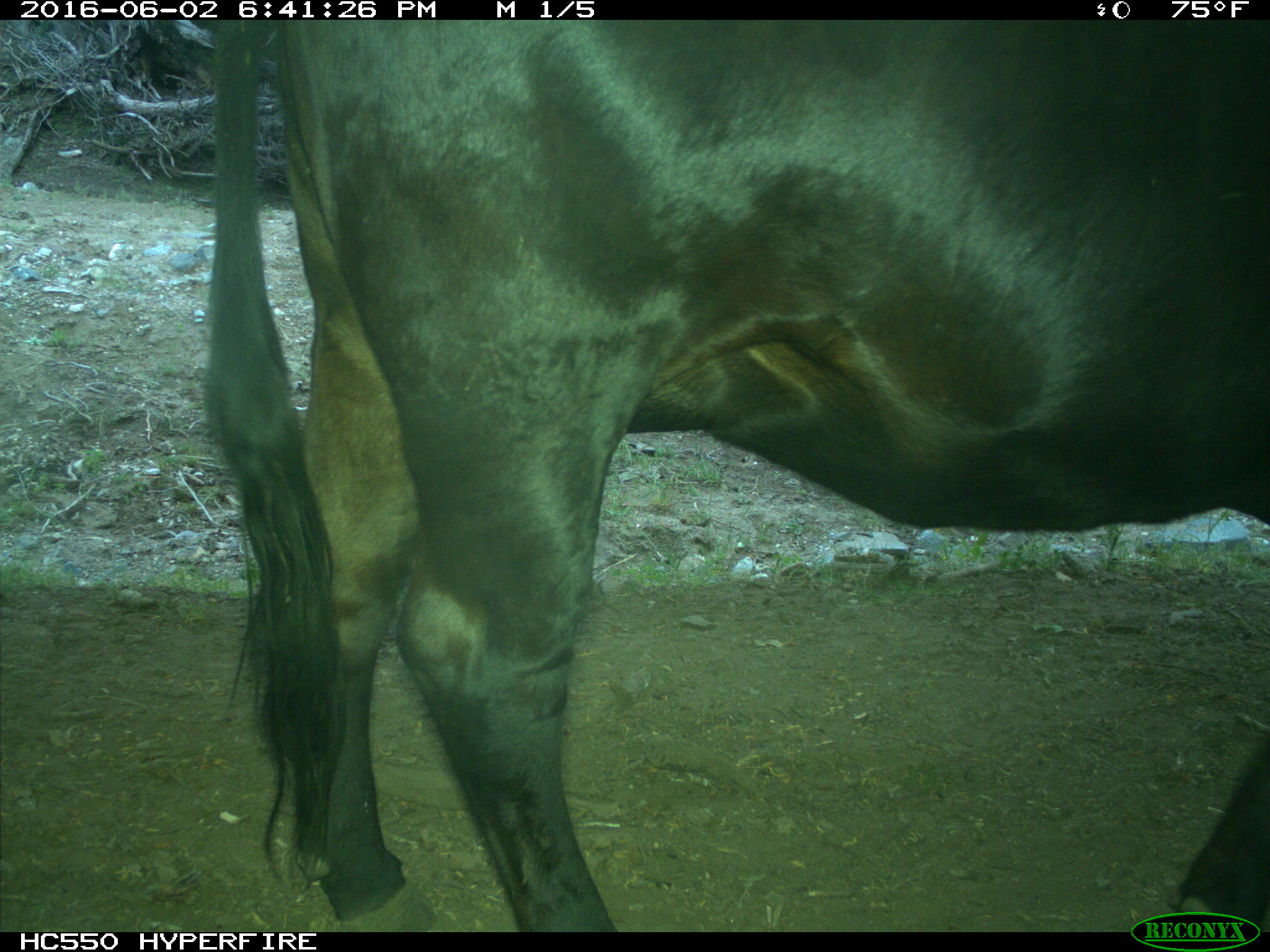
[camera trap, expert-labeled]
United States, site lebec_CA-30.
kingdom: Animalia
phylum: Chordata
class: Mammalia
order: Artiodactyla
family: Bovidae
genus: Bos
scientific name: Bos taurus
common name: domestic cow